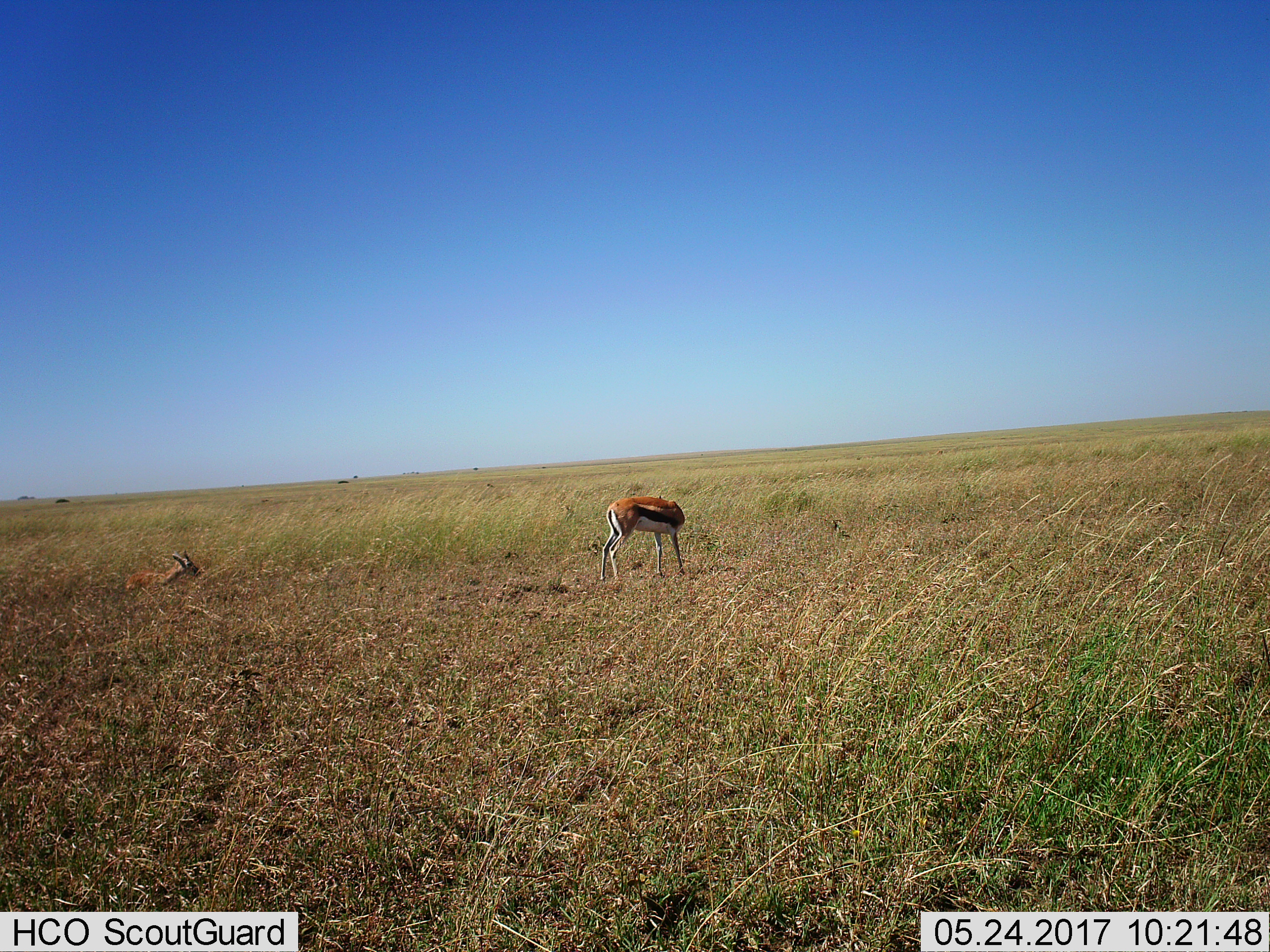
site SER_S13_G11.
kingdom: Animalia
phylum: Chordata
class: Mammalia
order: Artiodactyla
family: Bovidae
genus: Eudorcas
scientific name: Eudorcas thomsonii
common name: thomson's gazelle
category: gazellethomsons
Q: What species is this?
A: Gazellethomsons (thomson's gazelle) (Eudorcas thomsonii).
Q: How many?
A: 2.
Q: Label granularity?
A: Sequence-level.